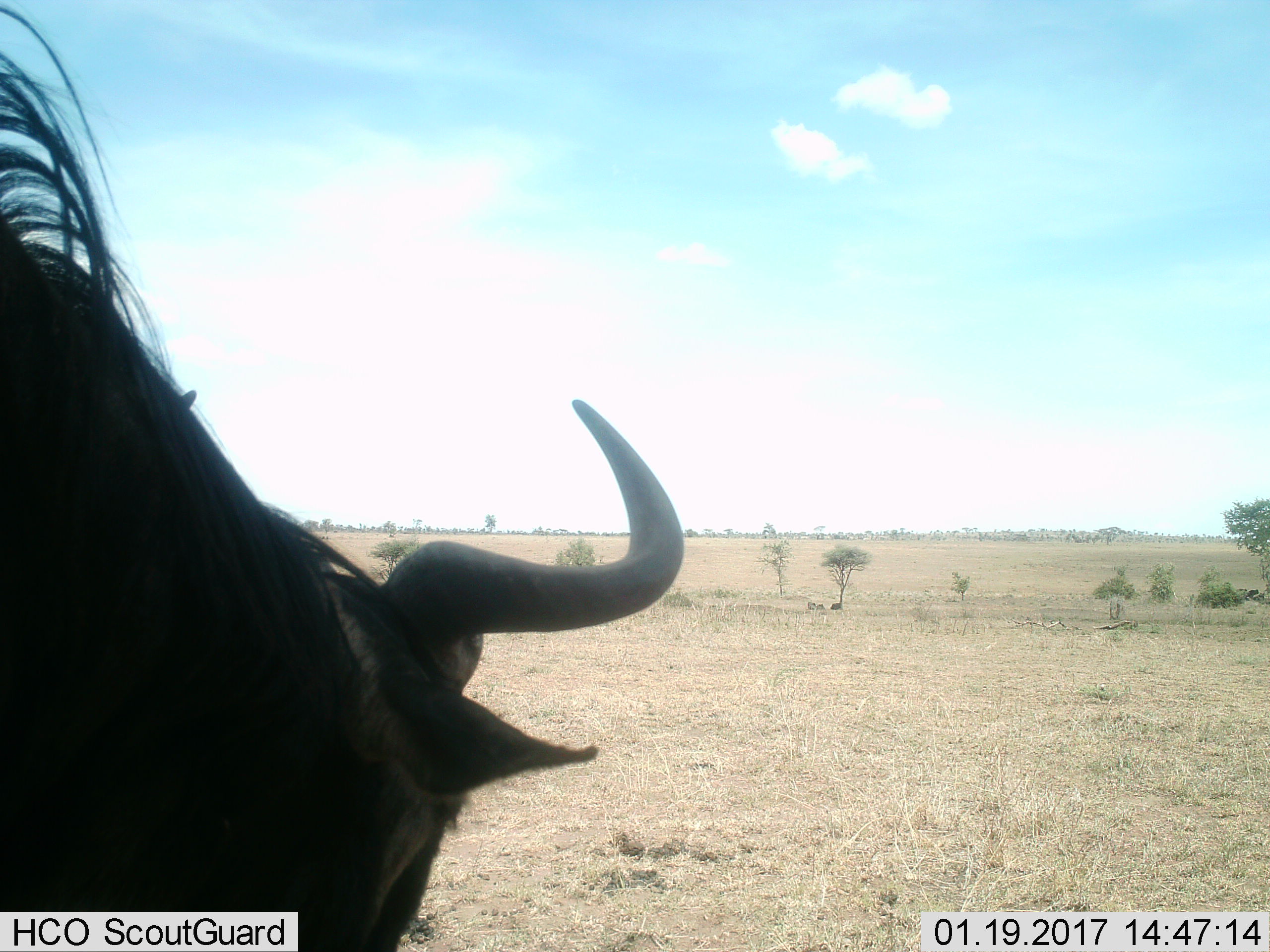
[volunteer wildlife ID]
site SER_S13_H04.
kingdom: Animalia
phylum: Chordata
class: Mammalia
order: Artiodactyla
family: Bovidae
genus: Connochaetes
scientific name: Connochaetes taurinus taurinus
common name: blue wildebeest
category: wildebeestblue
Wildebeestblue (blue wildebeest) (Connochaetes taurinus taurinus), count 1. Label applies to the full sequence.